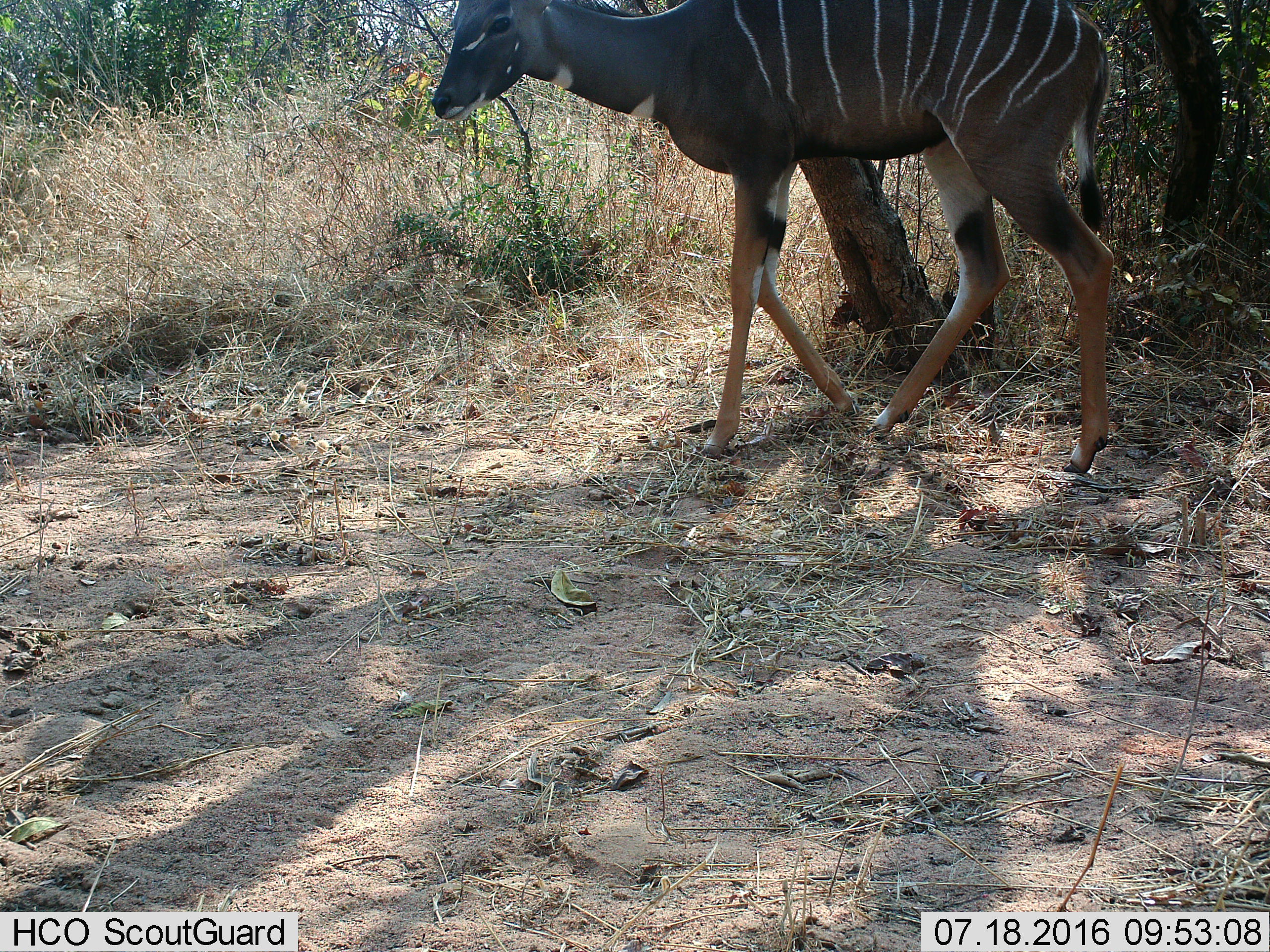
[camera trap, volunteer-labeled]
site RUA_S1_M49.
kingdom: Animalia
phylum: Chordata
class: Mammalia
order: Artiodactyla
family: Bovidae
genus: Tragelaphus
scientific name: Tragelaphus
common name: kudu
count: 1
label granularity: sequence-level